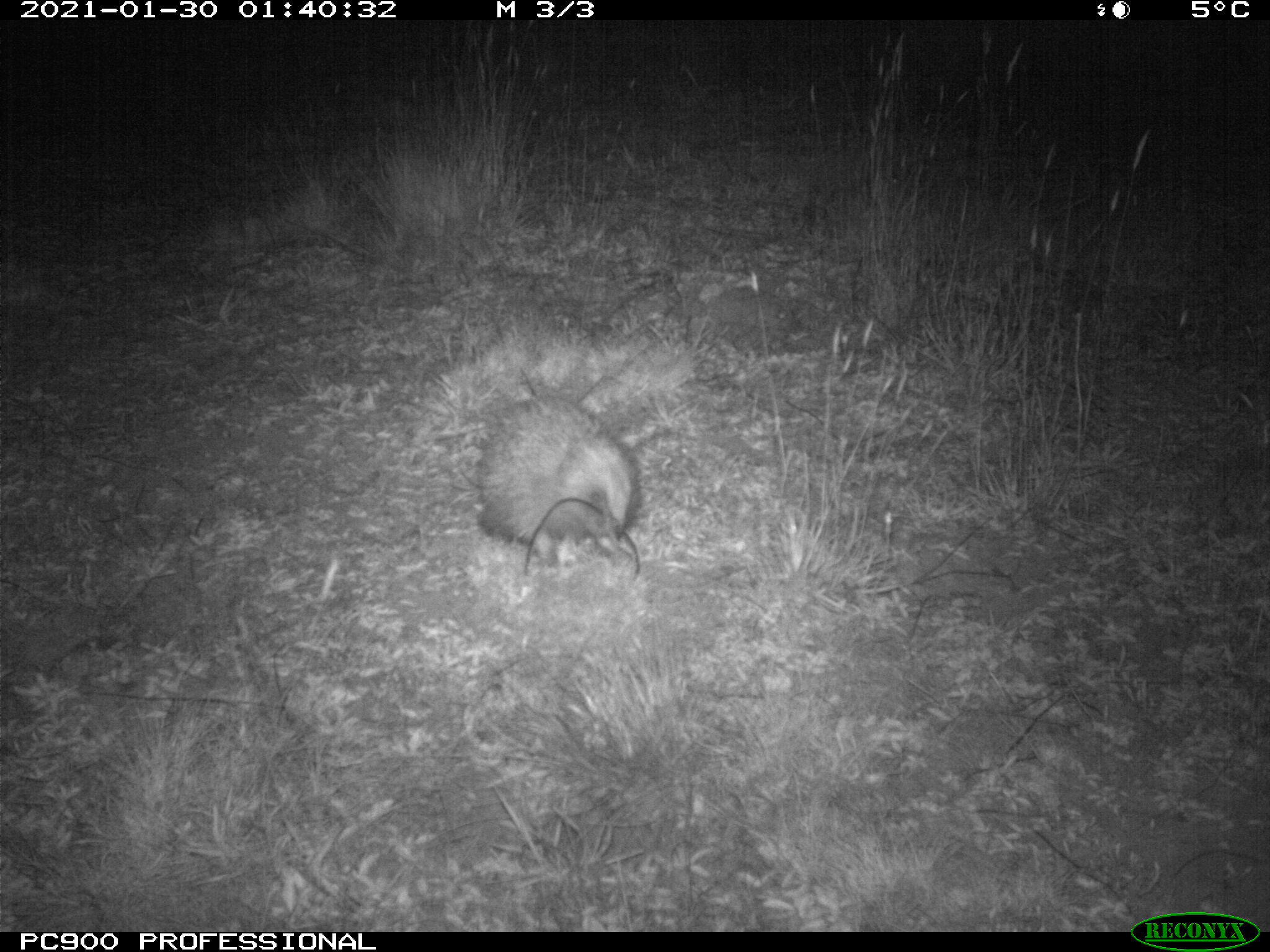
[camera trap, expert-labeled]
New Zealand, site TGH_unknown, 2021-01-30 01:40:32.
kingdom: Animalia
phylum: Chordata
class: Mammalia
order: Eulipotyphla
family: Erinaceidae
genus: Erinaceus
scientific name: Erinaceus europaeus europaeus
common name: european hedgehog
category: hedgehog